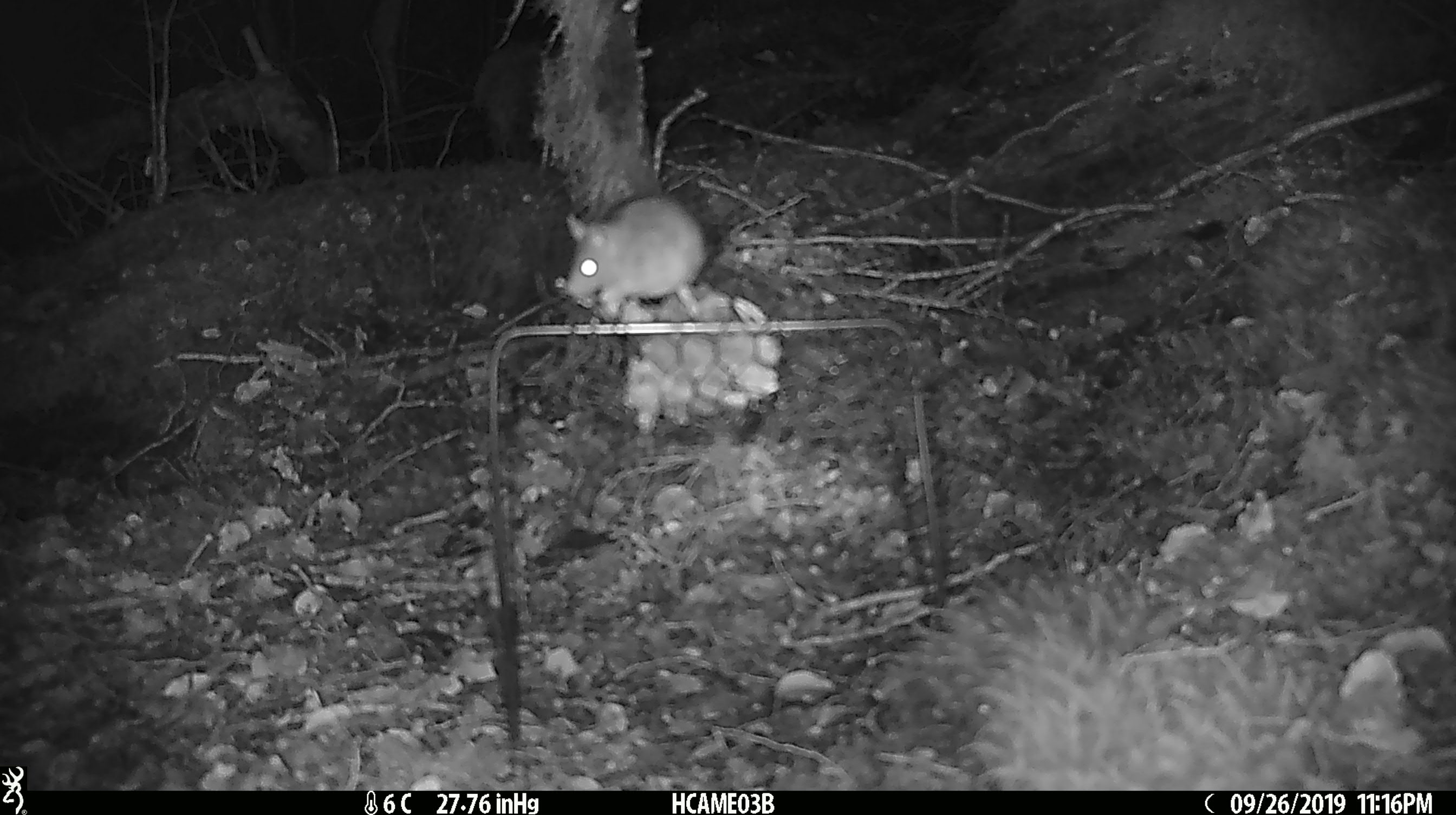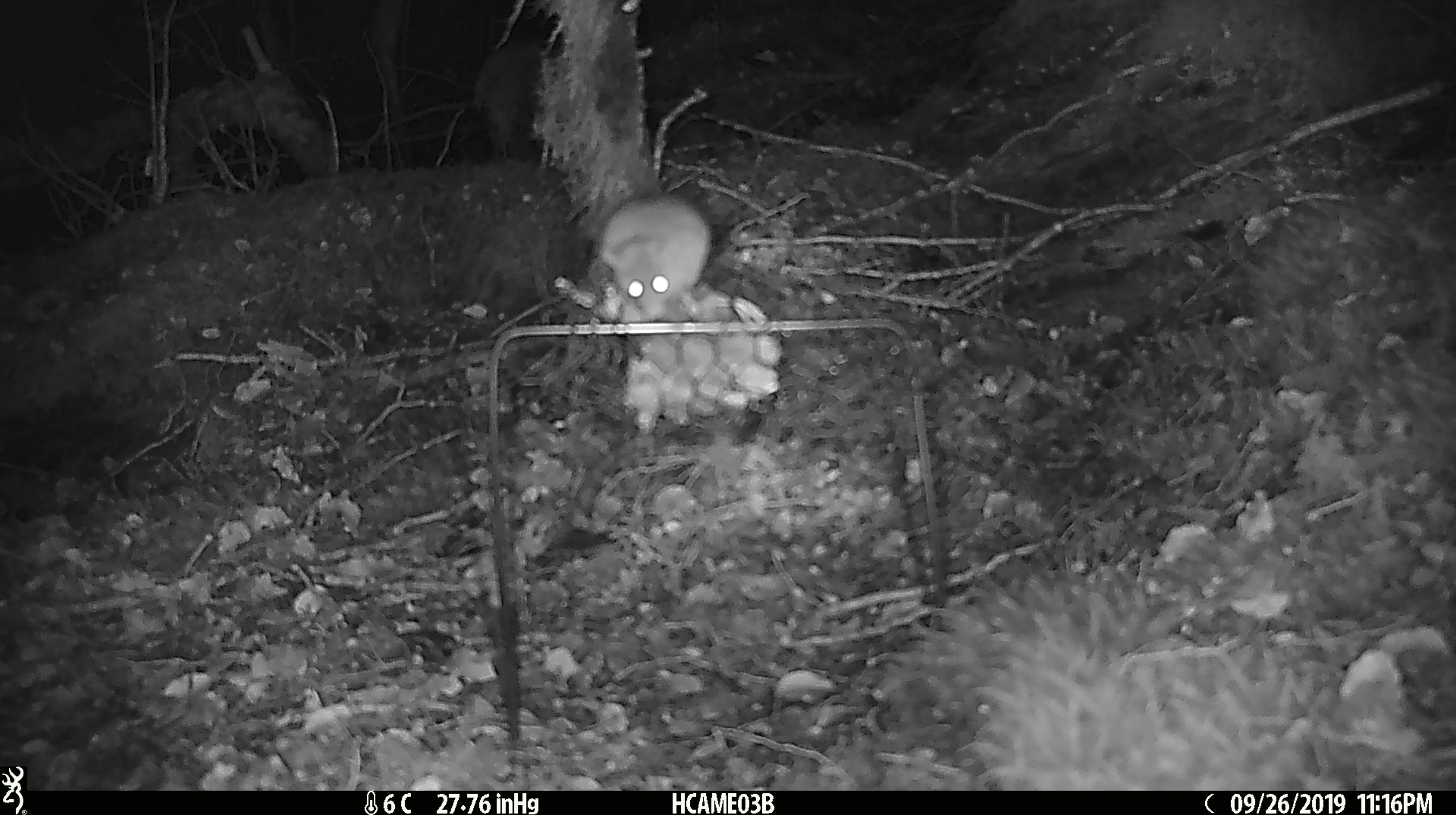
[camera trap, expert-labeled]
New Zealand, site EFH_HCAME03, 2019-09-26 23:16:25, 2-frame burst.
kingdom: Animalia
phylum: Chordata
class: Mammalia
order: Rodentia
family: Muridae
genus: Mus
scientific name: Mus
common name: mouse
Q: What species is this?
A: Mouse (Mus).